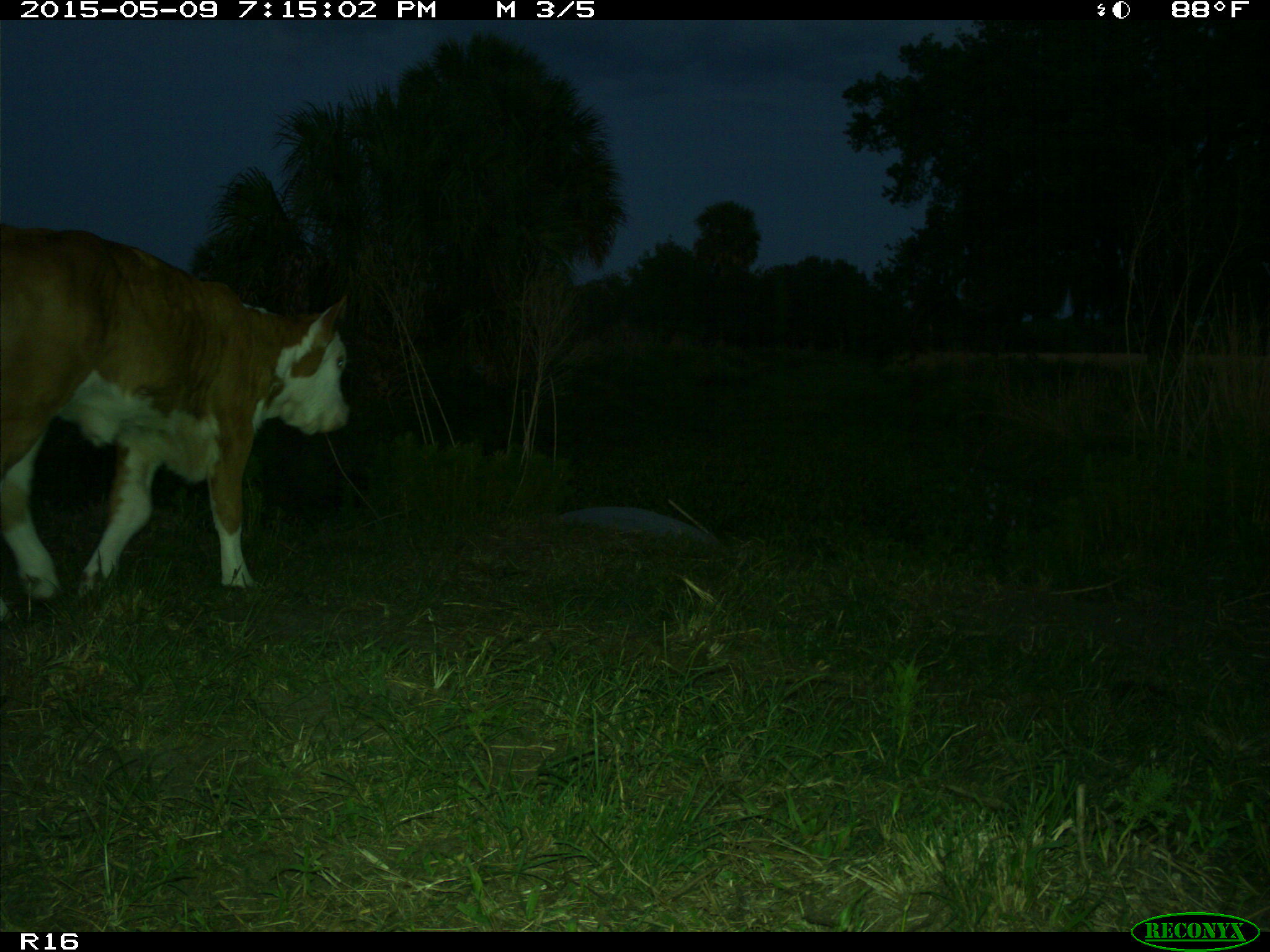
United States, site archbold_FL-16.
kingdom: Animalia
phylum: Chordata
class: Mammalia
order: Artiodactyla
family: Bovidae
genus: Bos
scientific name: Bos taurus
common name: domestic cow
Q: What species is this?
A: Bos taurus (domestic cow).